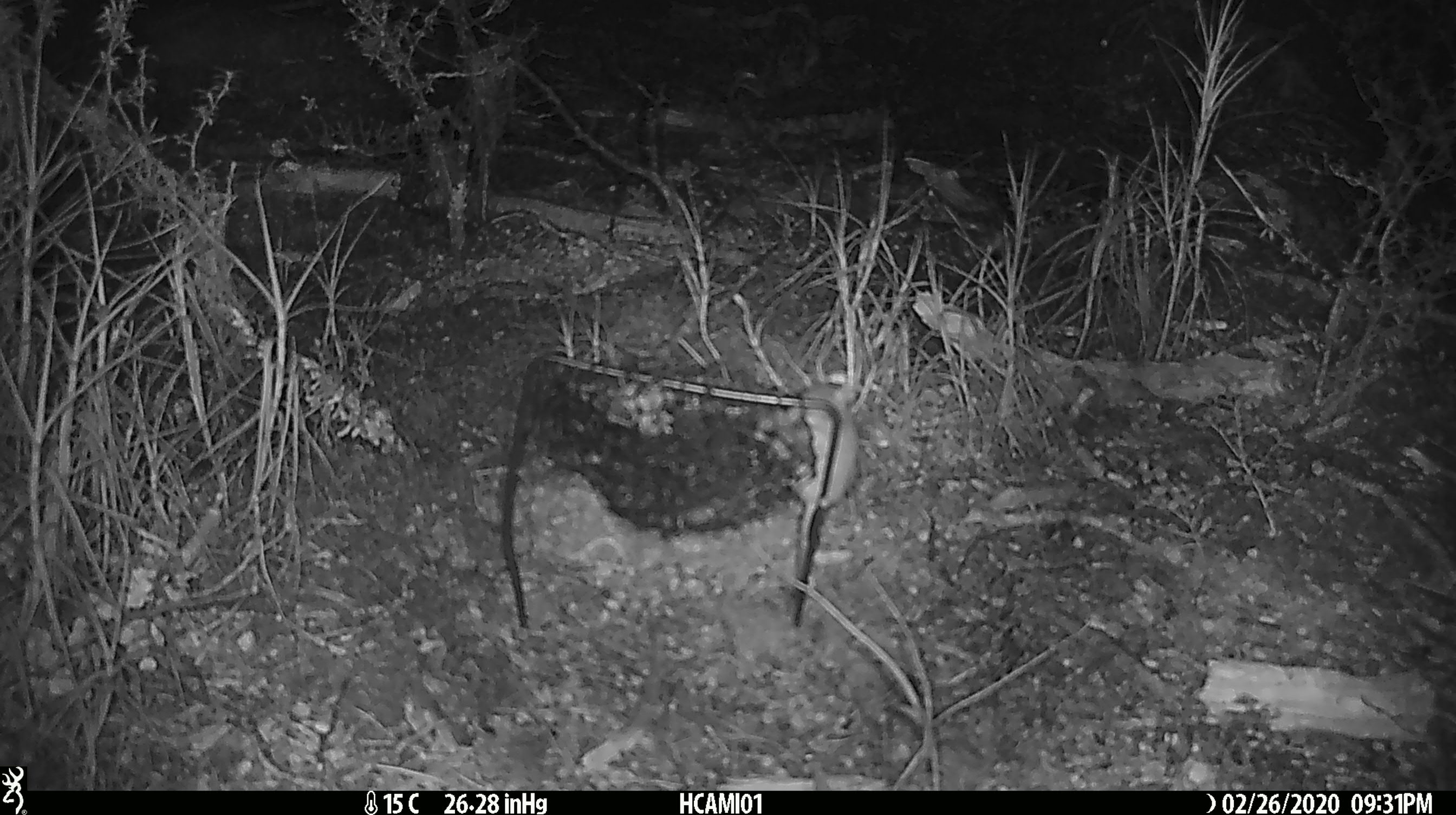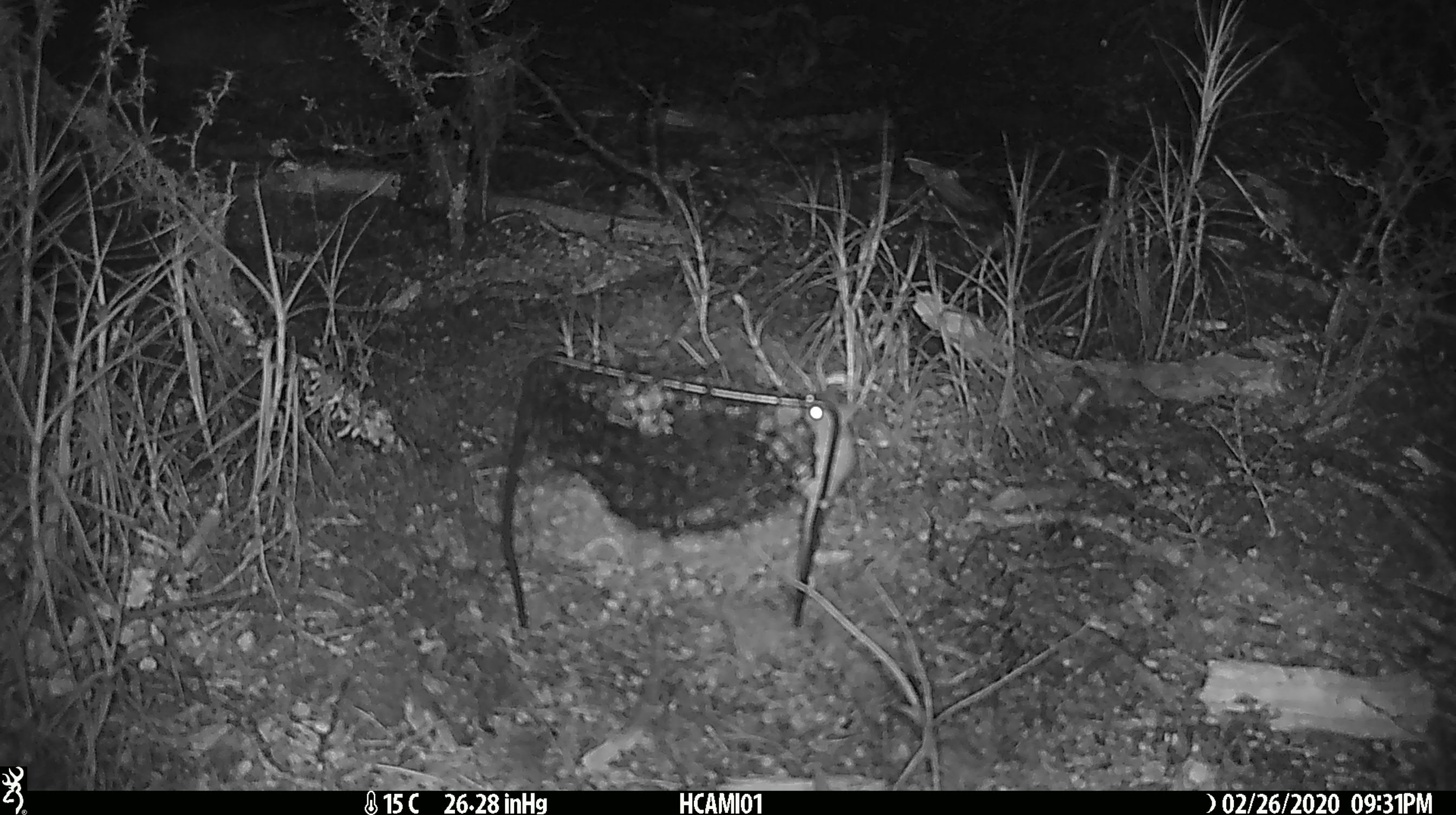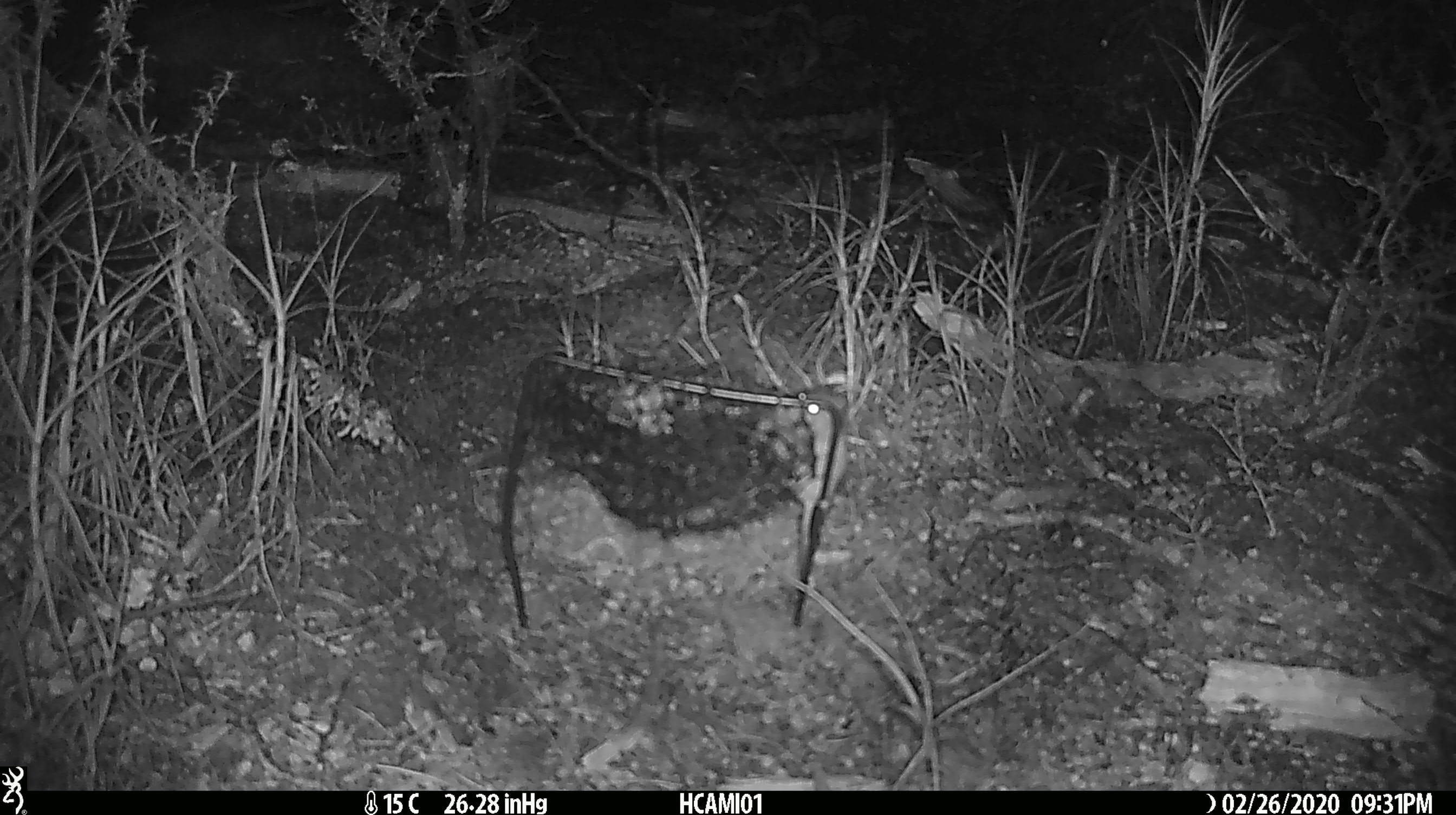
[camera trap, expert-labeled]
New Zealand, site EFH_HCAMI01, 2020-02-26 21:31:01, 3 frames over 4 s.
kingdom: Animalia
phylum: Chordata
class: Mammalia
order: Rodentia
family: Muridae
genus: Mus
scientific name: Mus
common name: mouse